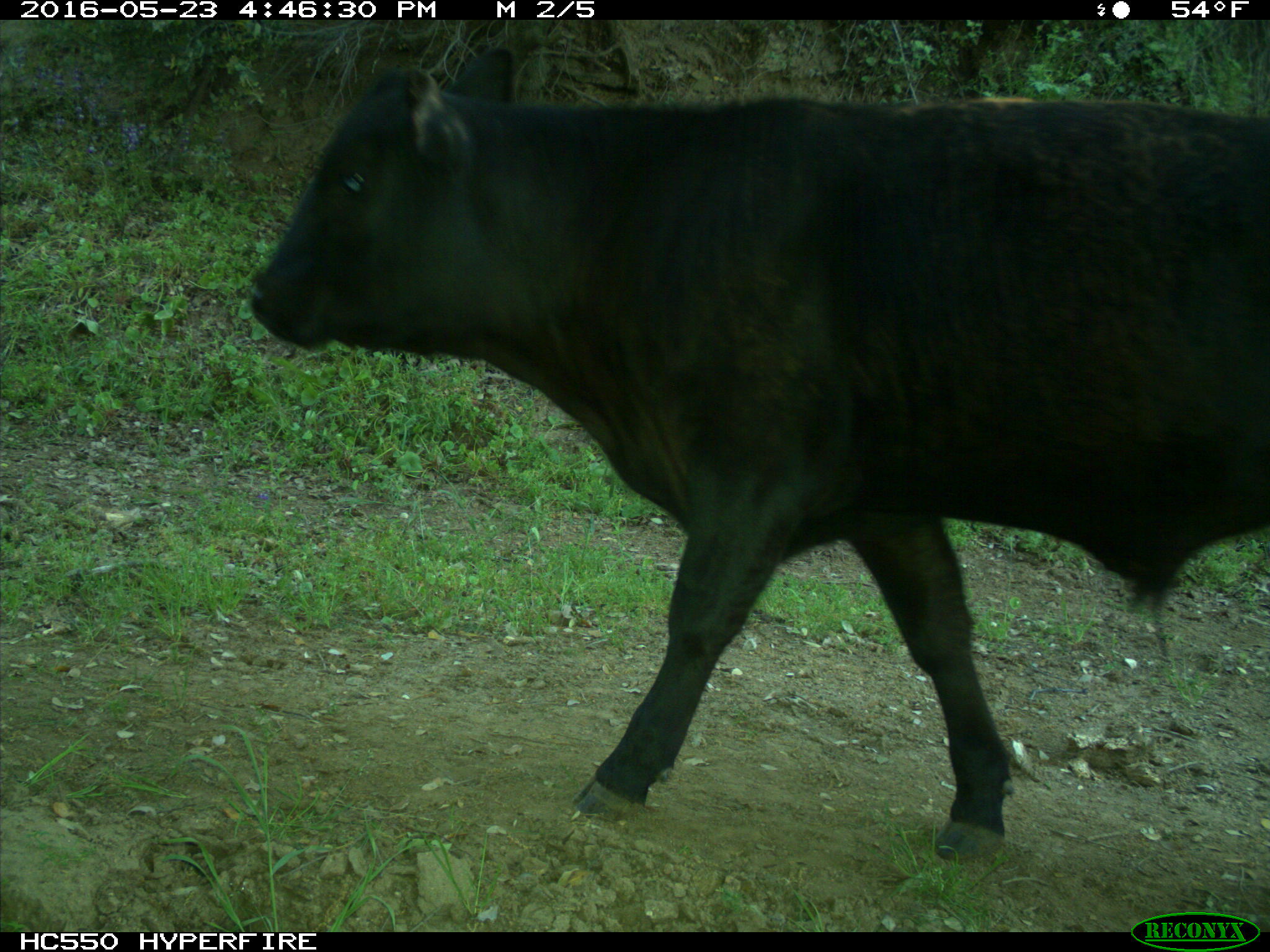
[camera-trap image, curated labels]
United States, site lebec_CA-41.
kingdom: Animalia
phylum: Chordata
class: Mammalia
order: Artiodactyla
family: Bovidae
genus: Bos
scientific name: Bos taurus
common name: domestic cow